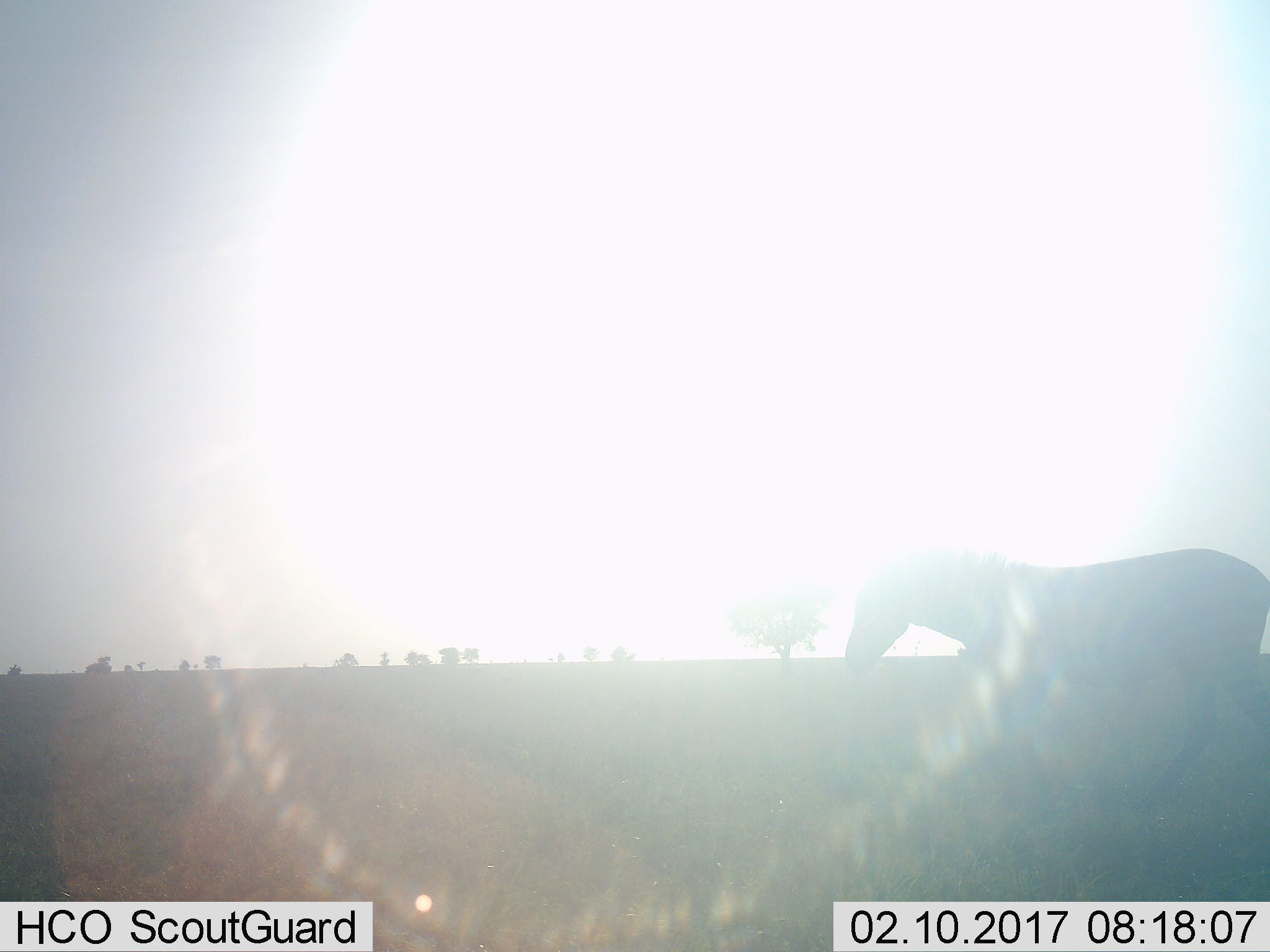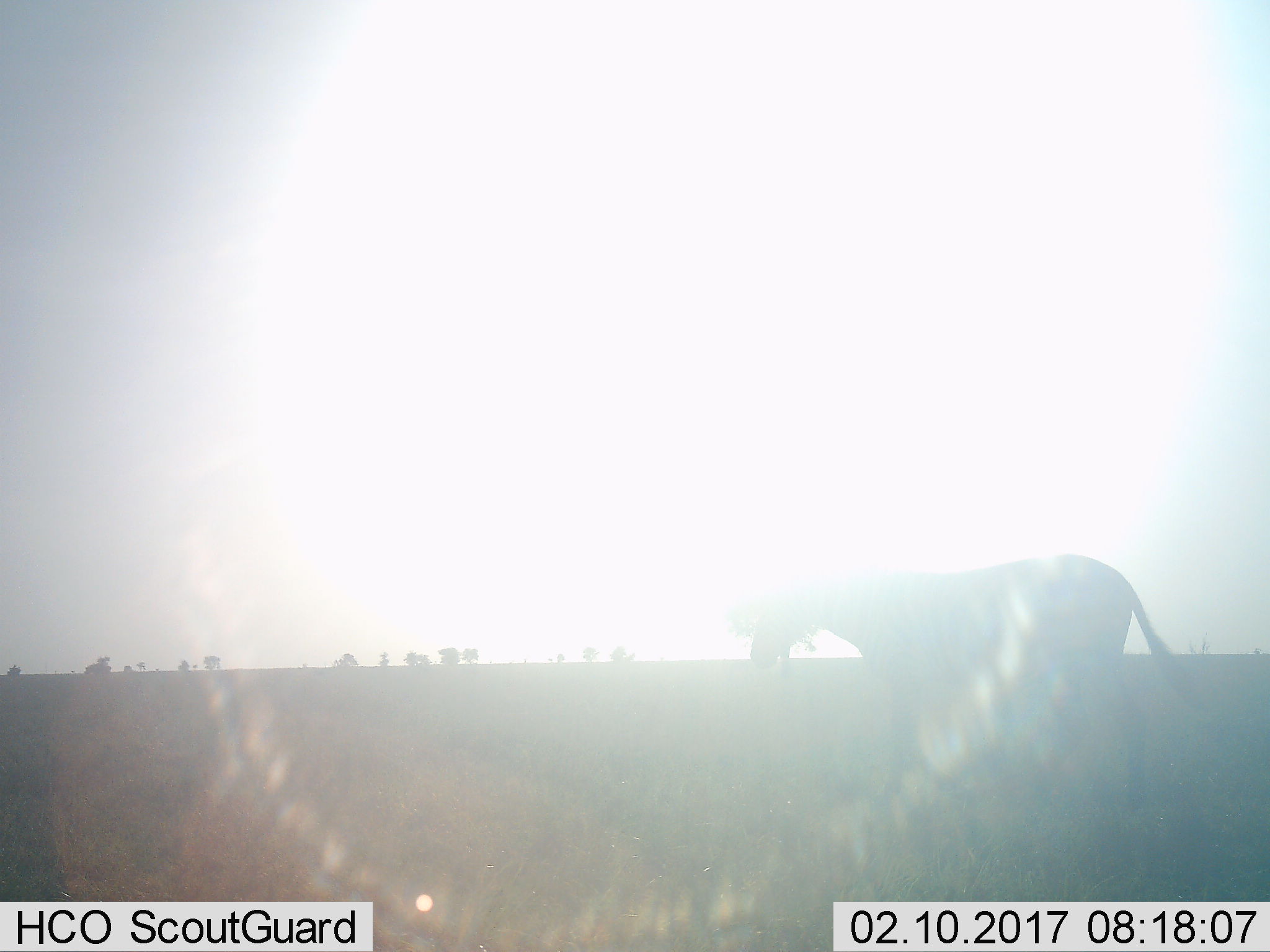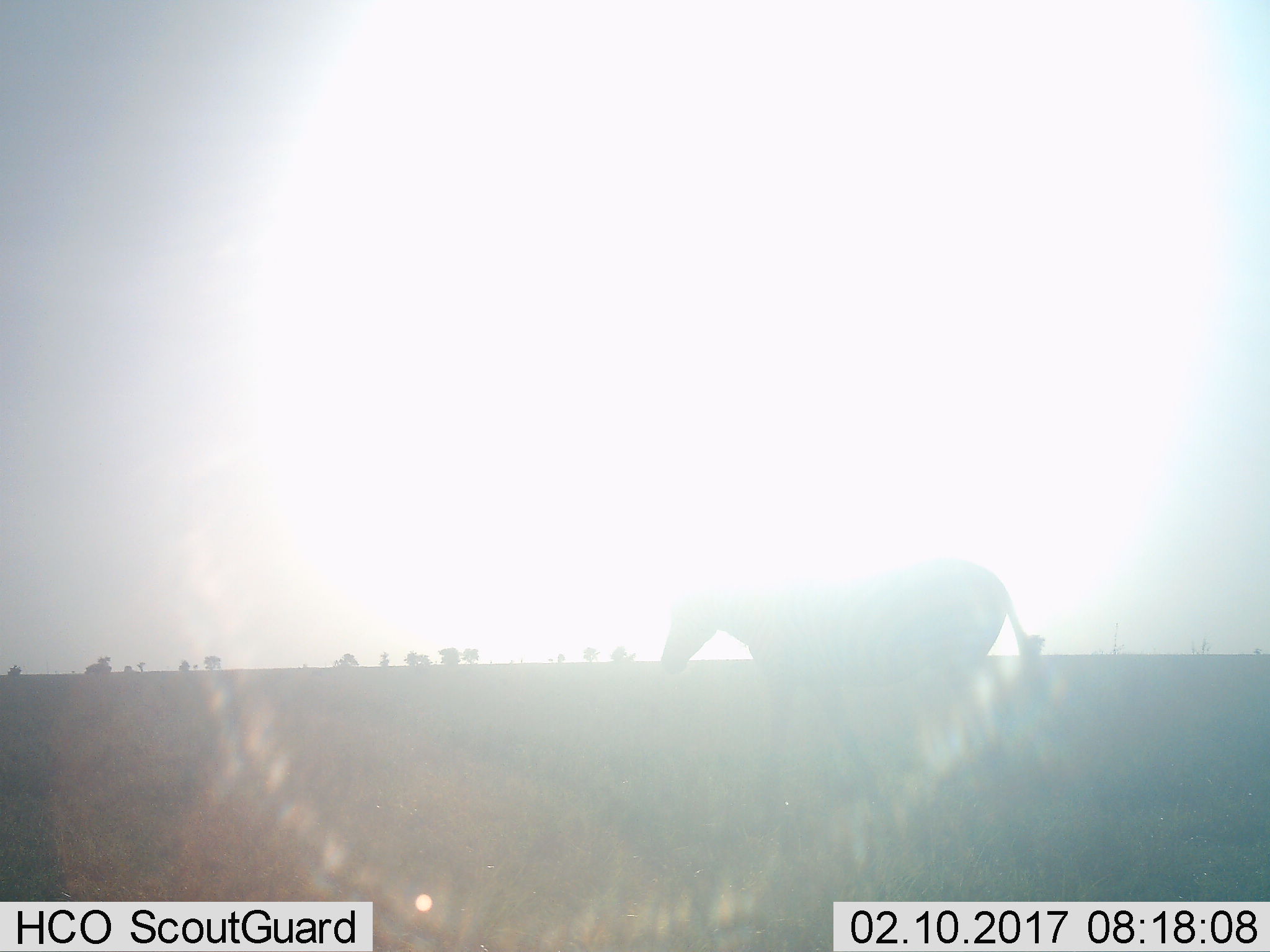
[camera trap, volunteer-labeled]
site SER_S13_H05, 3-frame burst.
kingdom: Animalia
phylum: Chordata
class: Mammalia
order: Perissodactyla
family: Equidae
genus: Equus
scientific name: Equus quagga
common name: plains zebra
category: zebraplains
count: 1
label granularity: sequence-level